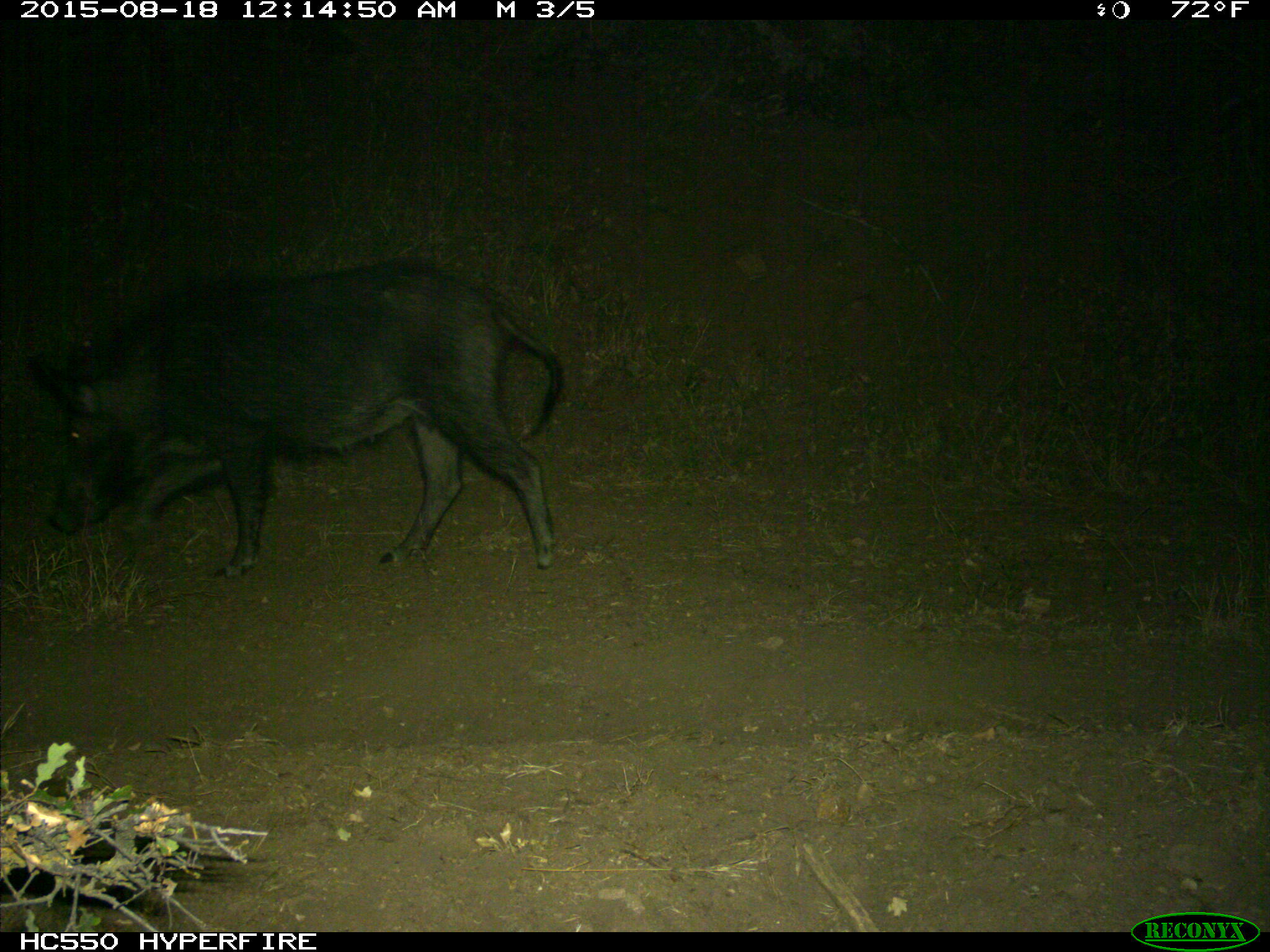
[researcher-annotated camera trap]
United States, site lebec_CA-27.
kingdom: Animalia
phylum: Chordata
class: Mammalia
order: Artiodactyla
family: Suidae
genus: Sus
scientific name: Sus scrofa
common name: wild boar